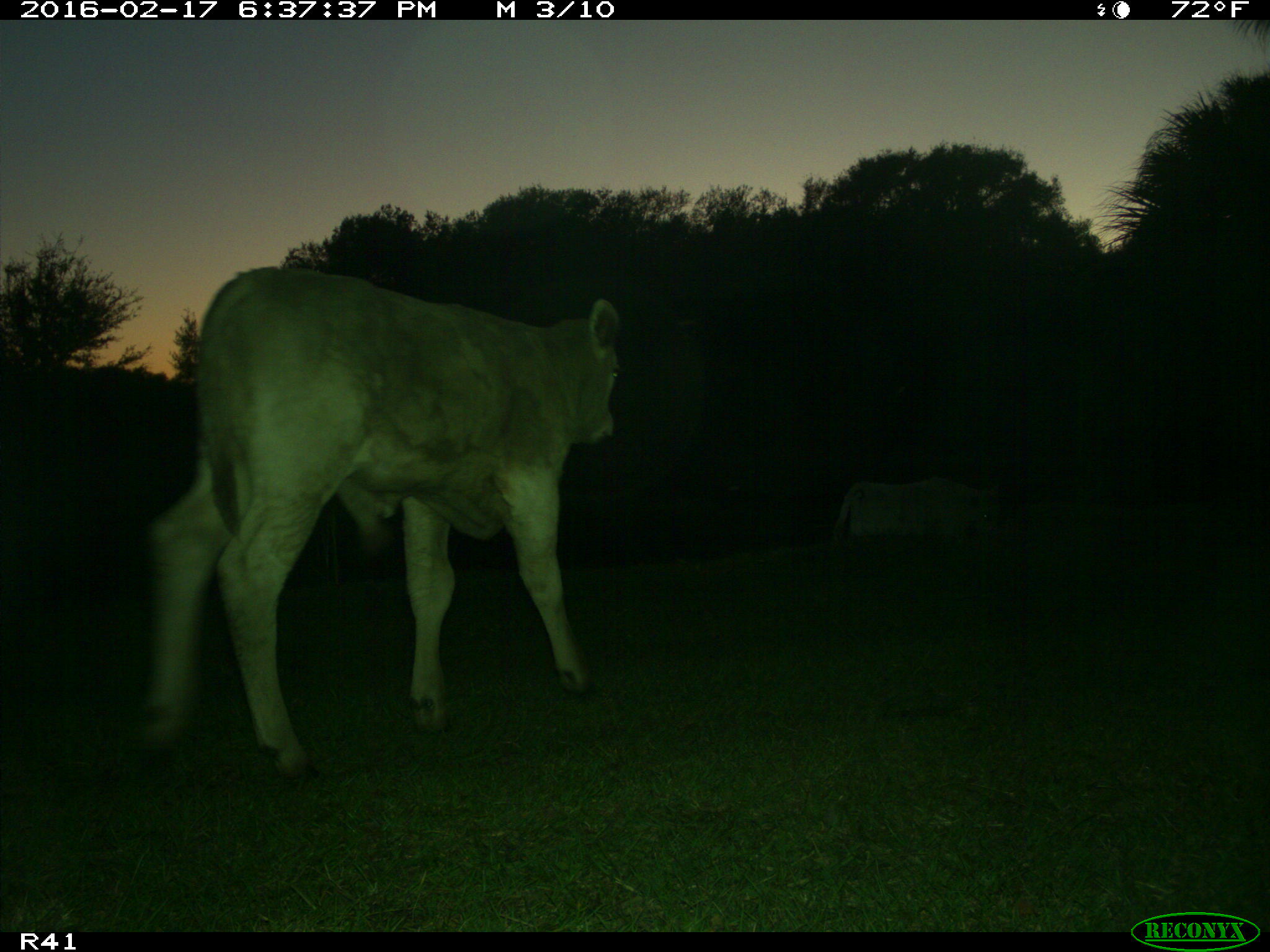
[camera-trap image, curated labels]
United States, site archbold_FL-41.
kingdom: Animalia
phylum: Chordata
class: Mammalia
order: Artiodactyla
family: Bovidae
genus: Bos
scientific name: Bos taurus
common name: domestic cow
Bos taurus (domestic cow).